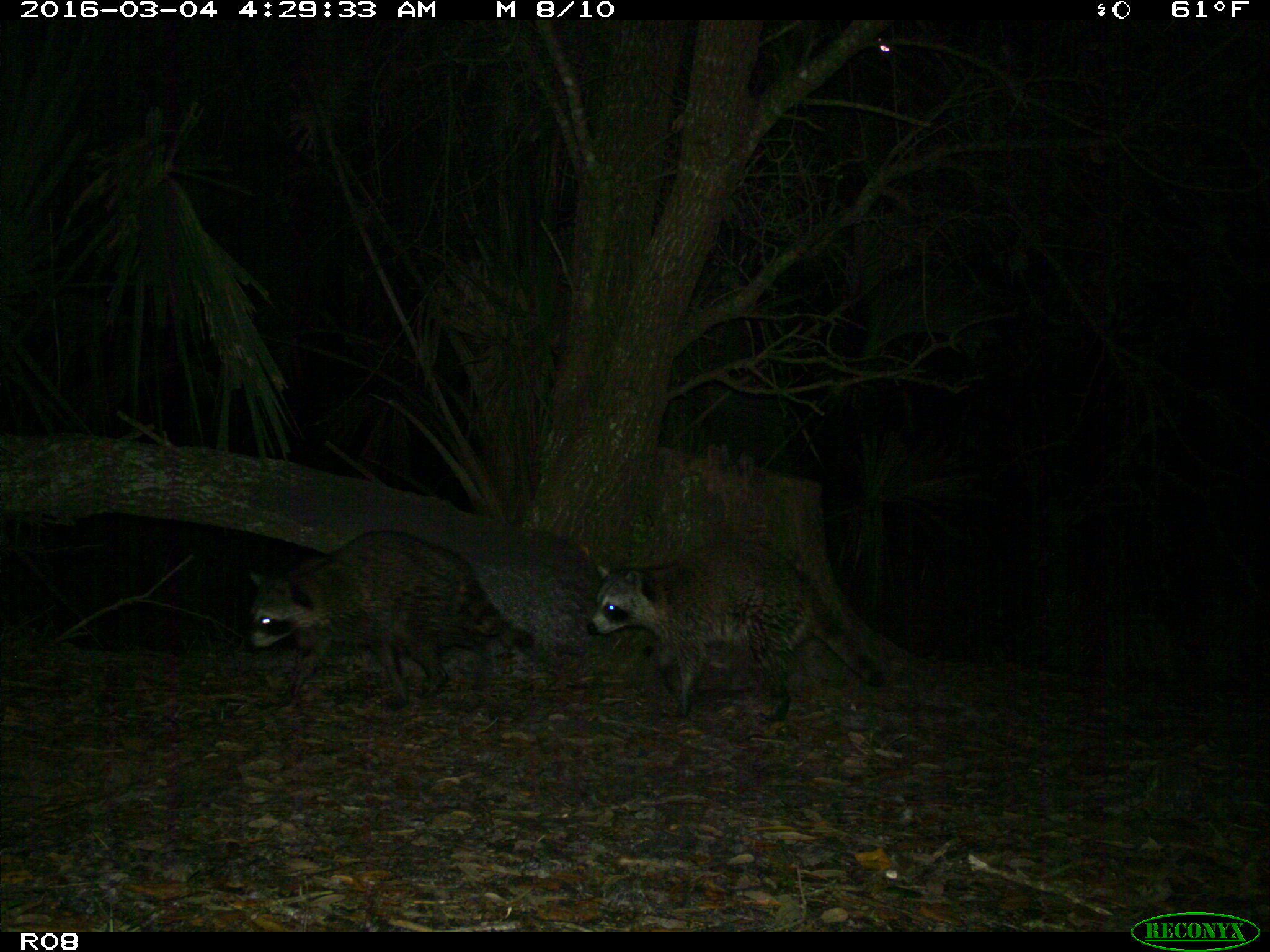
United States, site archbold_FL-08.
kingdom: Animalia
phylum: Chordata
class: Mammalia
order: Carnivora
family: Procyonidae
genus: Procyon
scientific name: Procyon lotor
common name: common raccoon